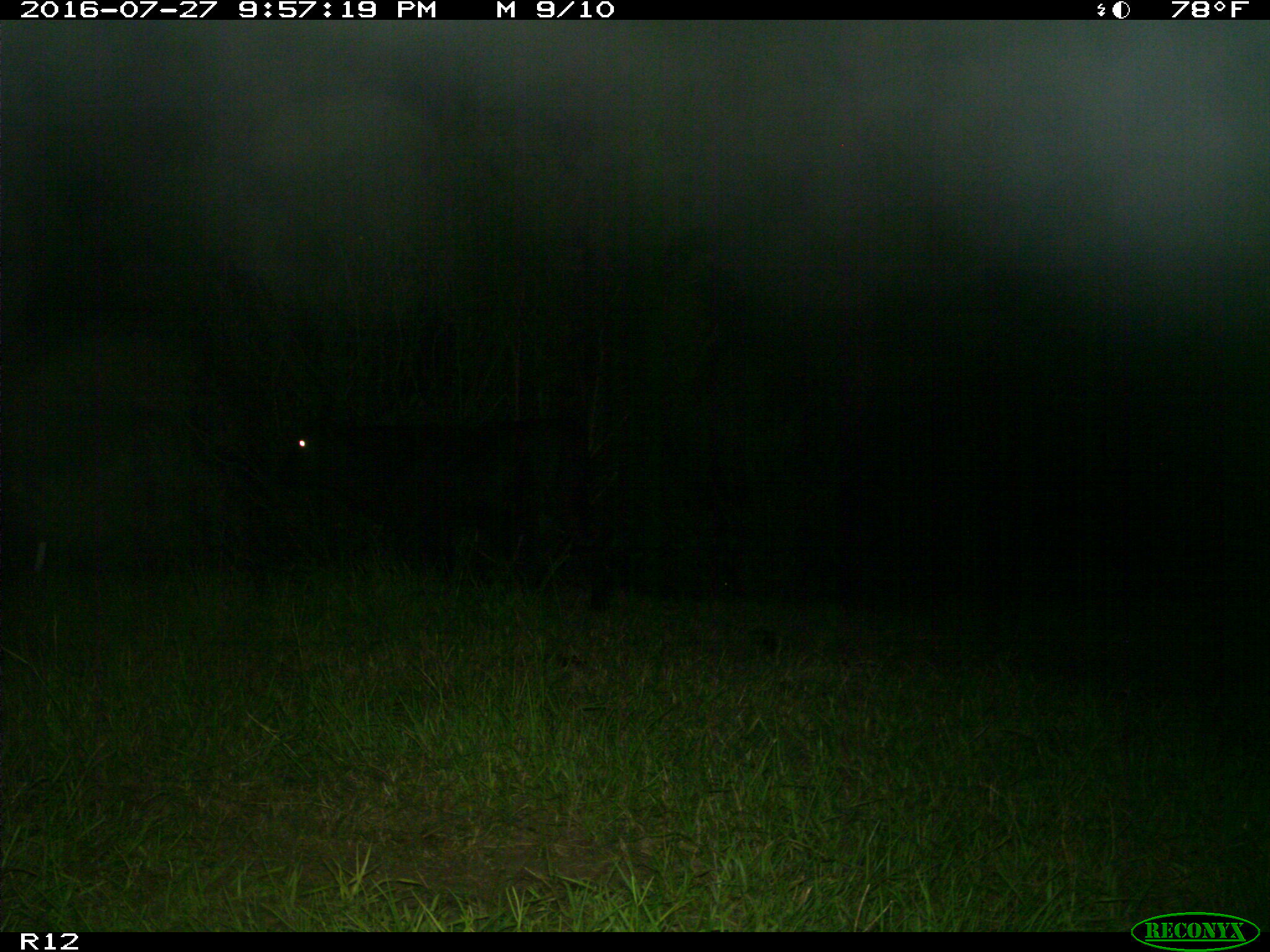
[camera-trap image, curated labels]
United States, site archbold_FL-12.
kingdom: Animalia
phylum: Chordata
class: Mammalia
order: Artiodactyla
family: Bovidae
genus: Bos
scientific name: Bos taurus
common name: domestic cow